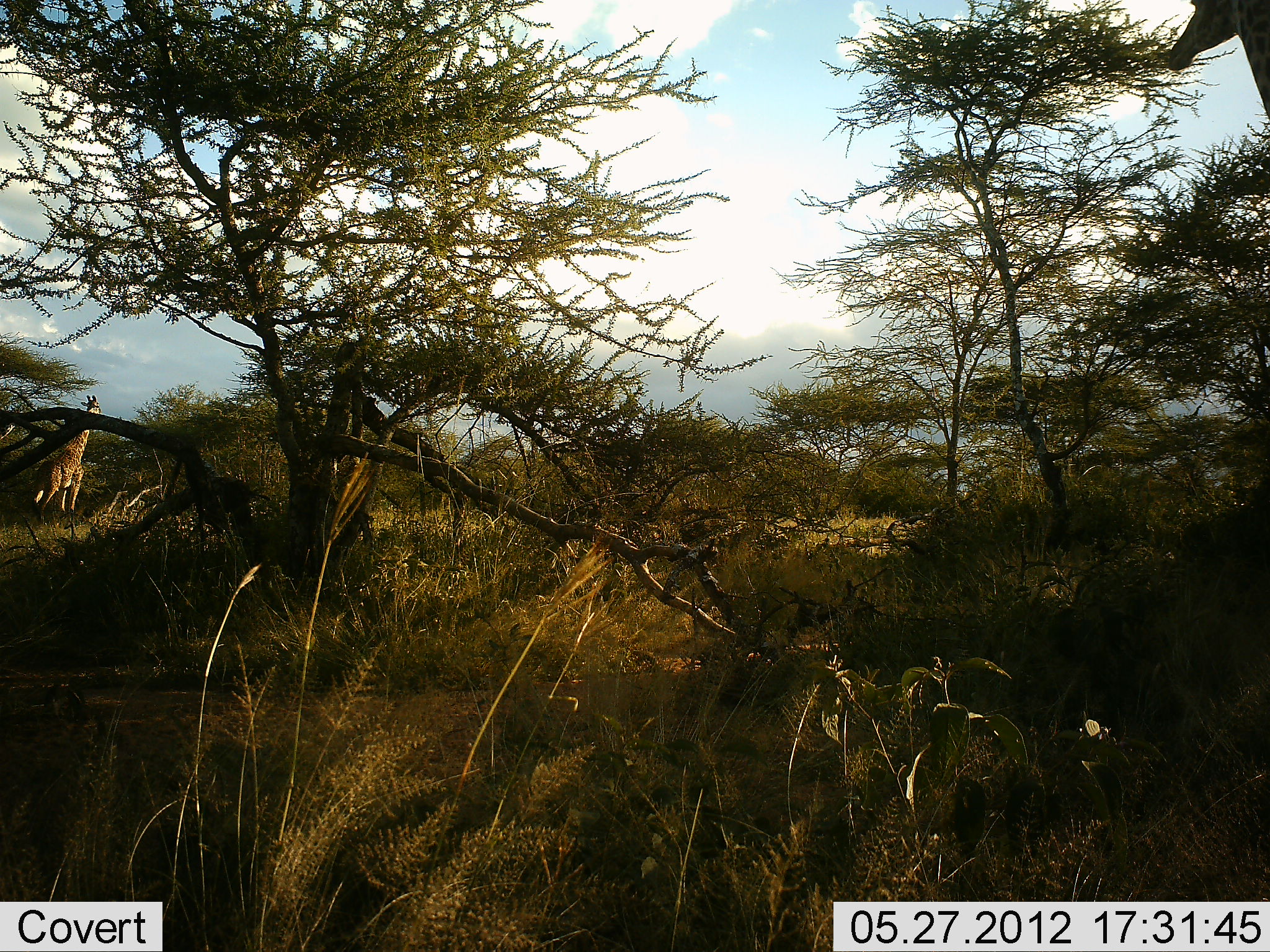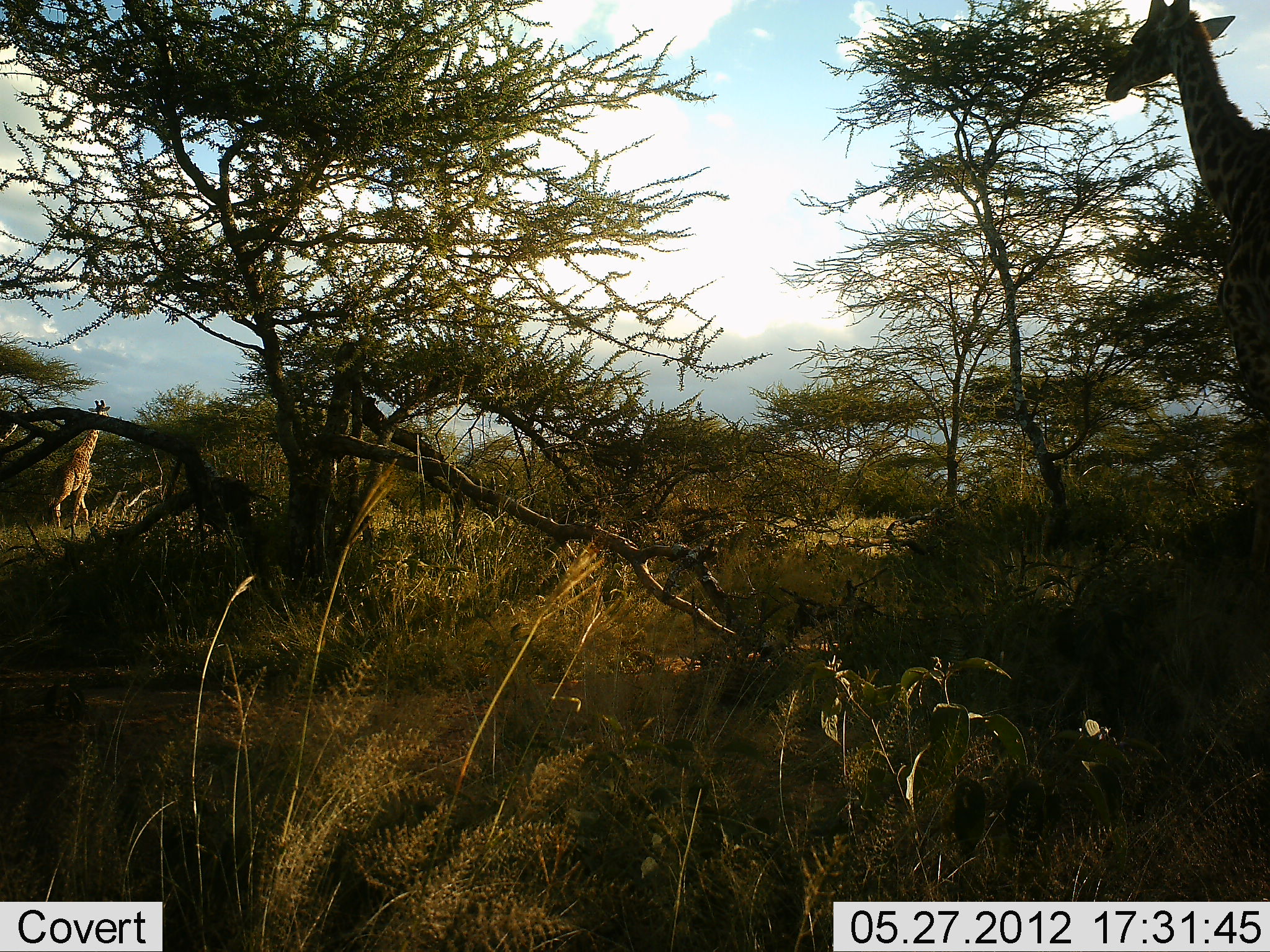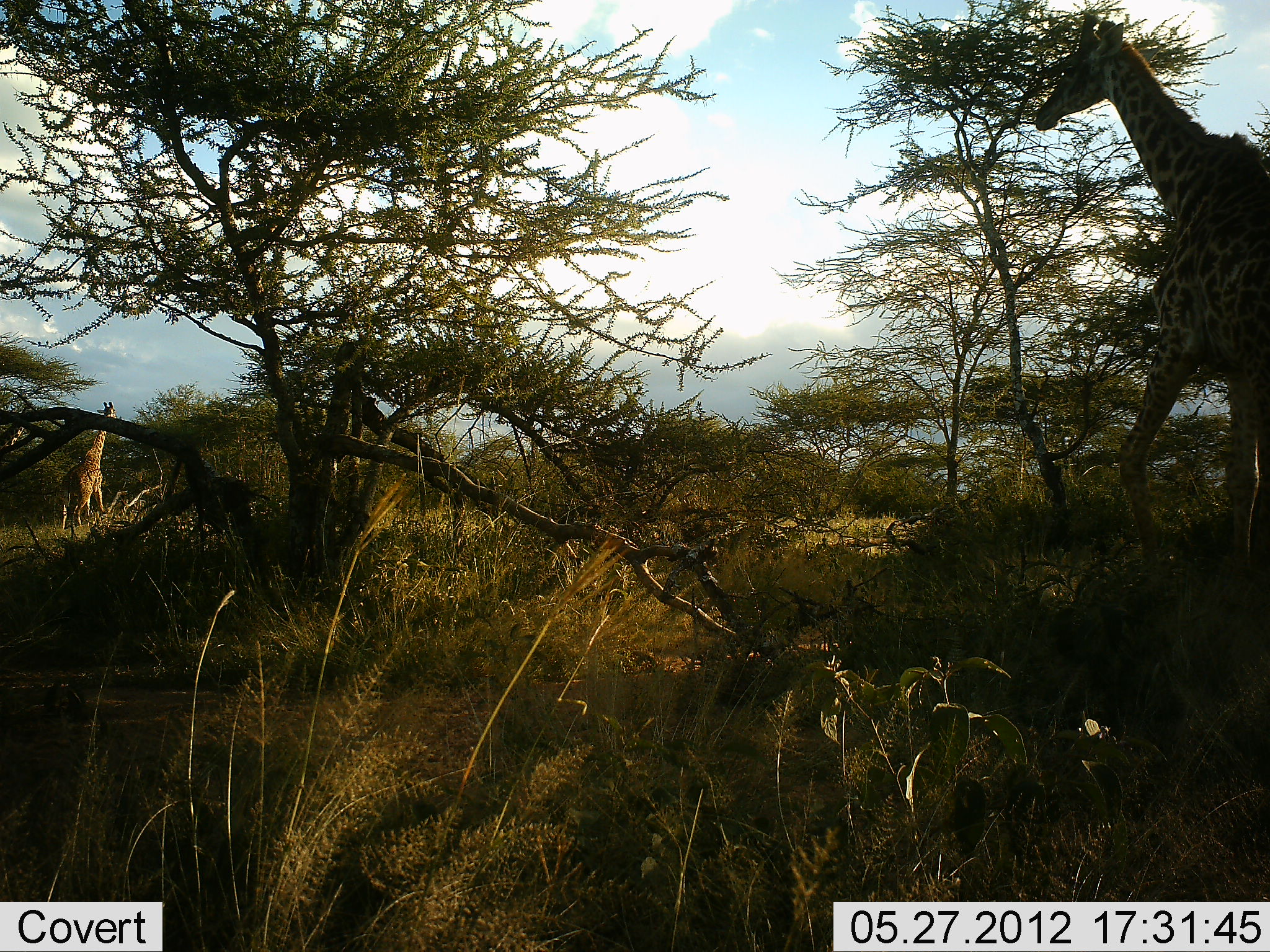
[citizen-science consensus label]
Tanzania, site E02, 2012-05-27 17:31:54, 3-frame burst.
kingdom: Animalia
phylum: Chordata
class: Mammalia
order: Artiodactyla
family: Giraffidae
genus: Giraffa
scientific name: Giraffa camelopardalis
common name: giraffe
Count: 3.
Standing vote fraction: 10%.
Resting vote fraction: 0%.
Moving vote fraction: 90%.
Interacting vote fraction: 0%.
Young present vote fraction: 0%.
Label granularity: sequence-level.